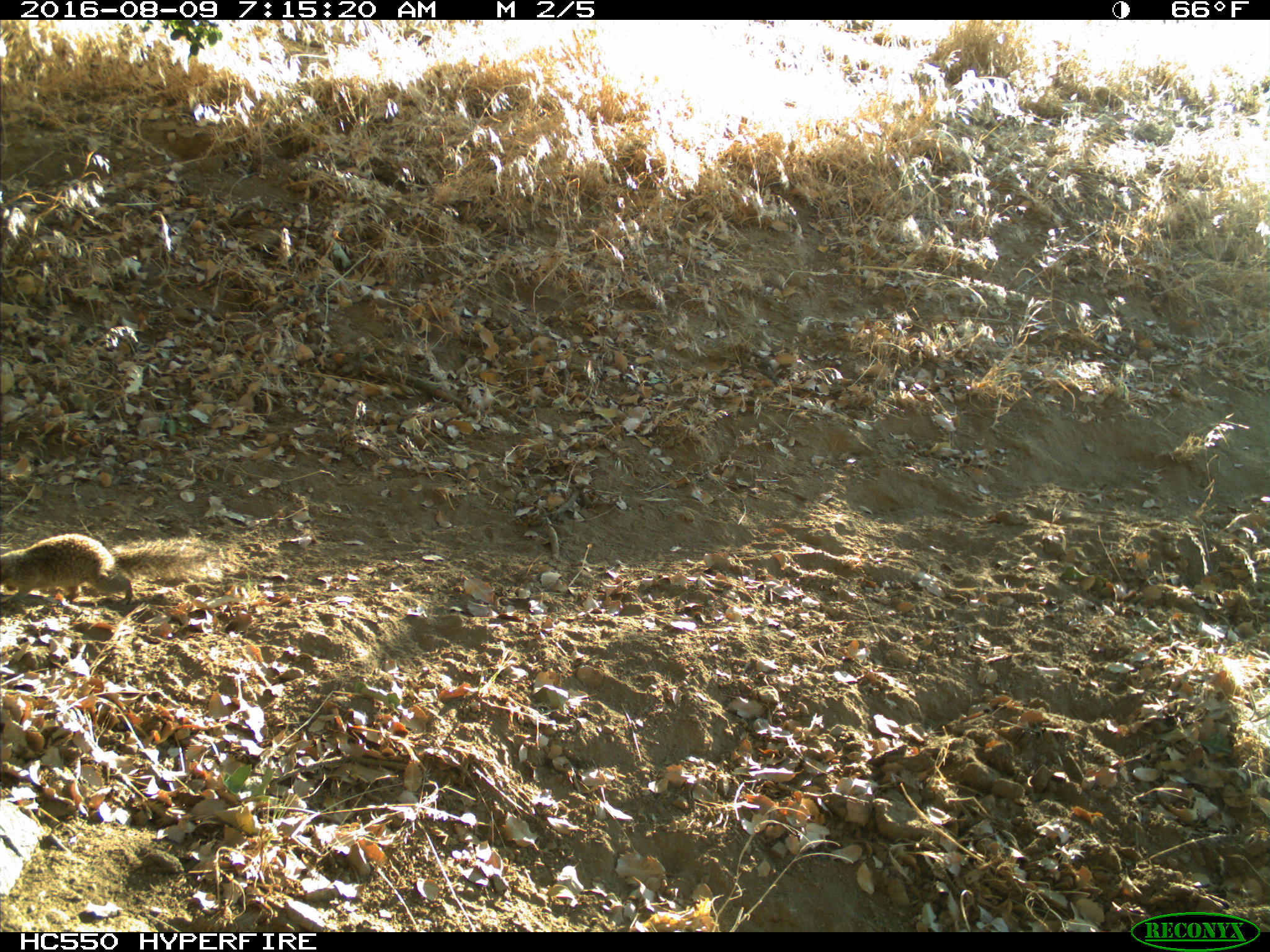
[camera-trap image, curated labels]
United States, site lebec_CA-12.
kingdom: Animalia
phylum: Chordata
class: Mammalia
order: Rodentia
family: Sciuridae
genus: Otospermophilus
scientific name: Otospermophilus beecheyi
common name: california ground squirrel